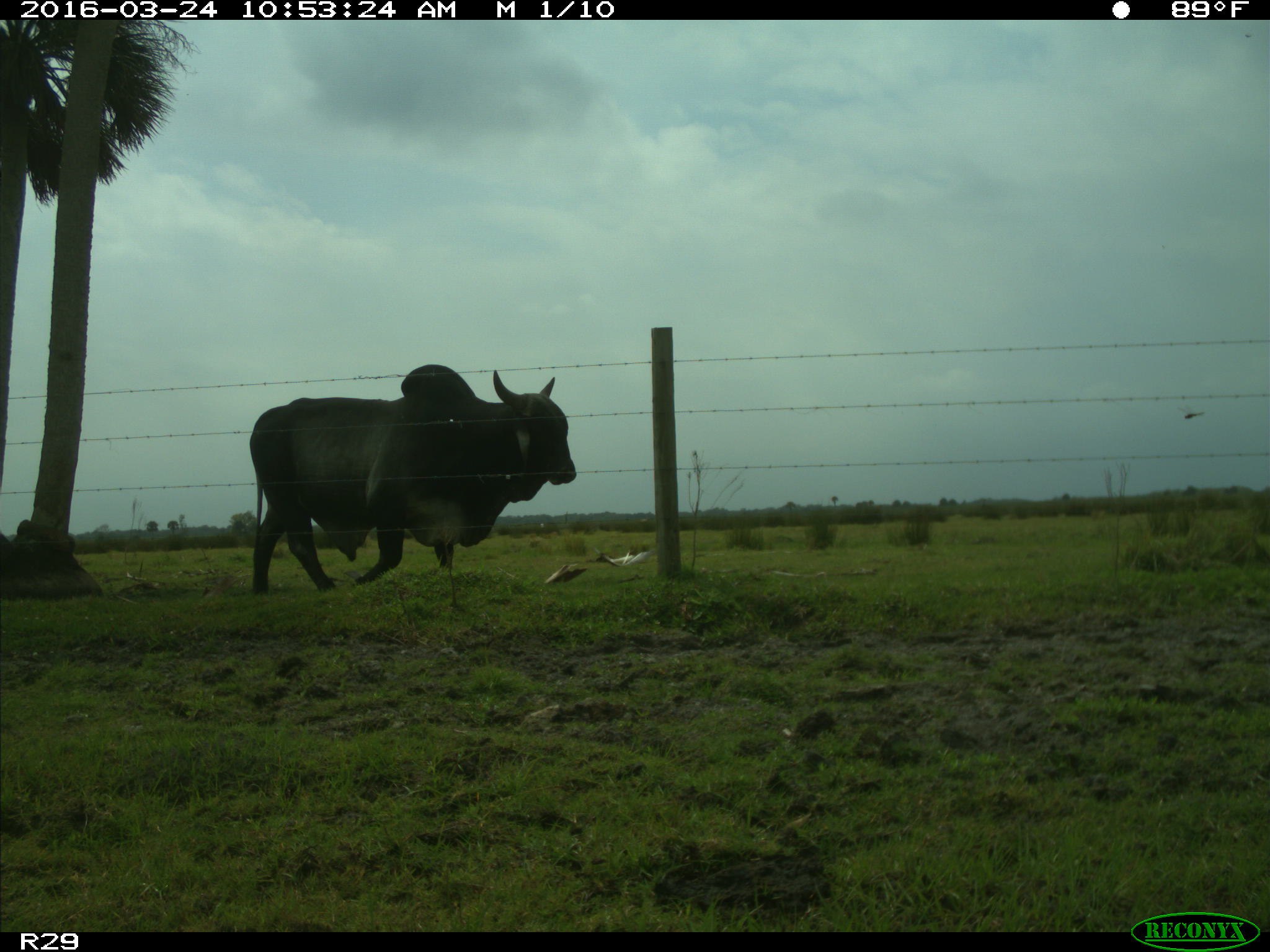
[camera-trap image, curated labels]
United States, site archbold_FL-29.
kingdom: Animalia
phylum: Chordata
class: Mammalia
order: Artiodactyla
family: Bovidae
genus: Bos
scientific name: Bos taurus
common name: domestic cow